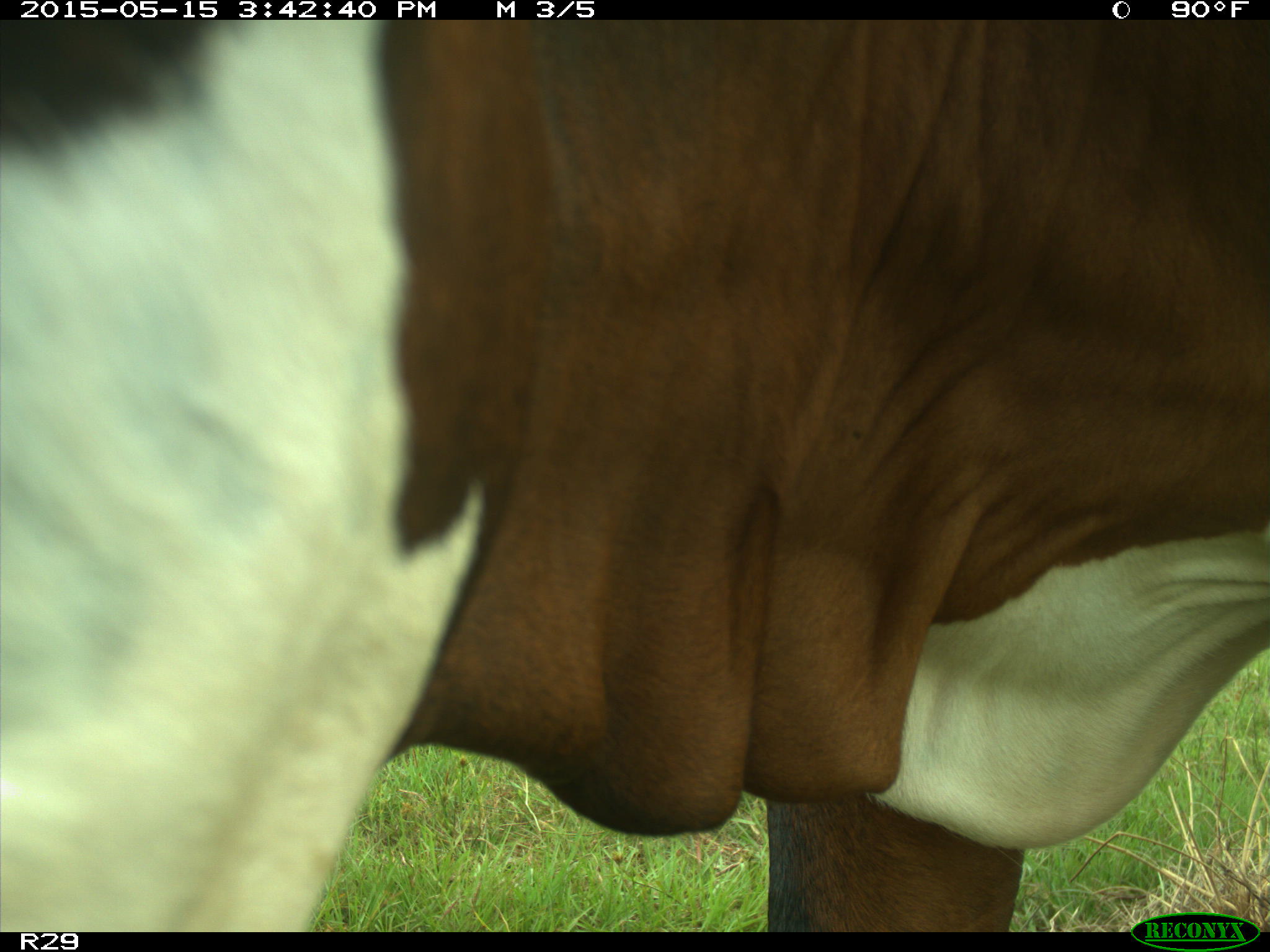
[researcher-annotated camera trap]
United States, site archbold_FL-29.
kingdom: Animalia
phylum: Chordata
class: Mammalia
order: Artiodactyla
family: Bovidae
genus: Bos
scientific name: Bos taurus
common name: domestic cow